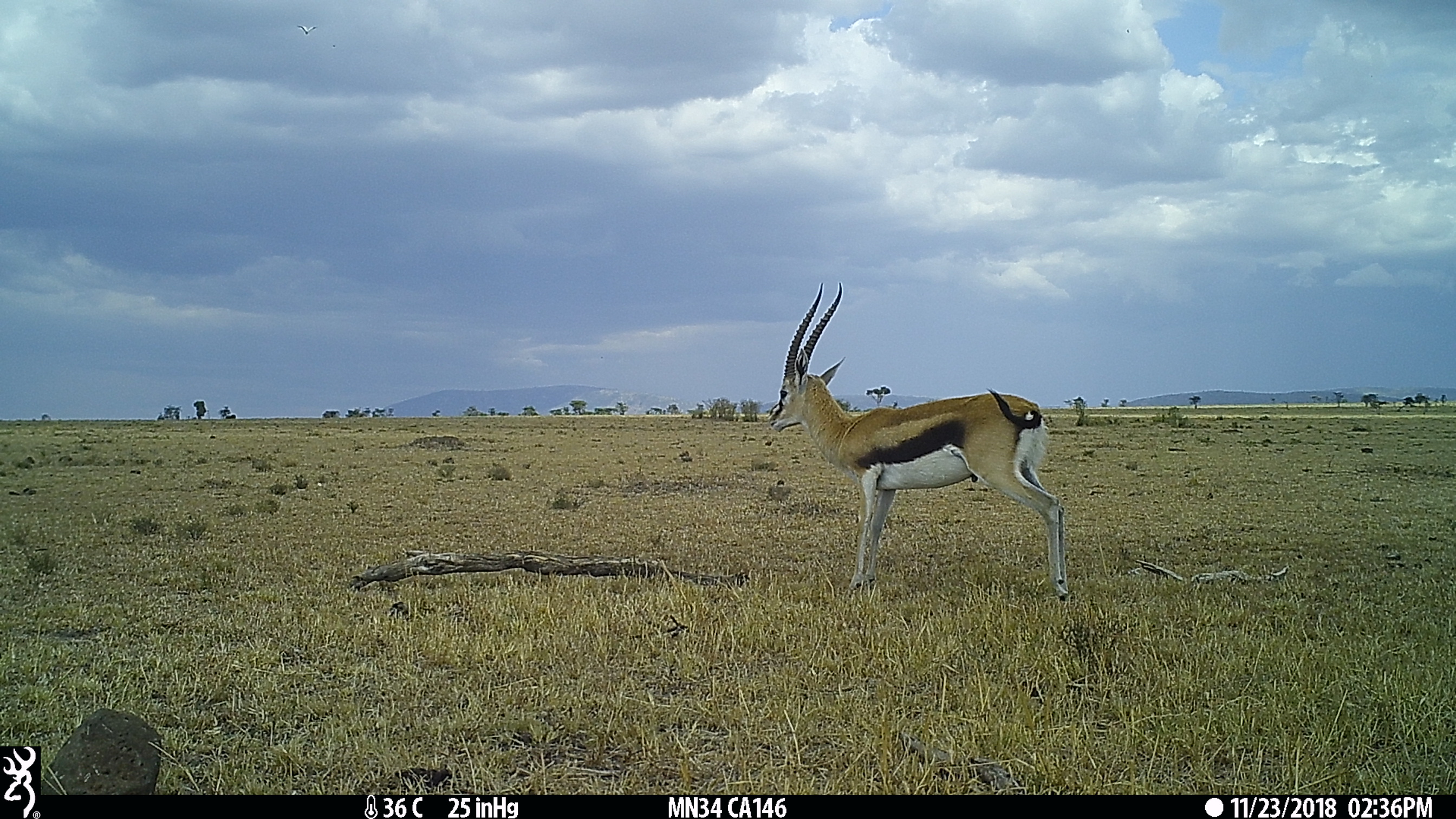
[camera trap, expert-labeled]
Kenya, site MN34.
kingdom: Animalia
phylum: Chordata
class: Mammalia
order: Artiodactyla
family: Bovidae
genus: Eudorcas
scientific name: Eudorcas thomsonii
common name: thomon's gazelle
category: gazelle thomsons